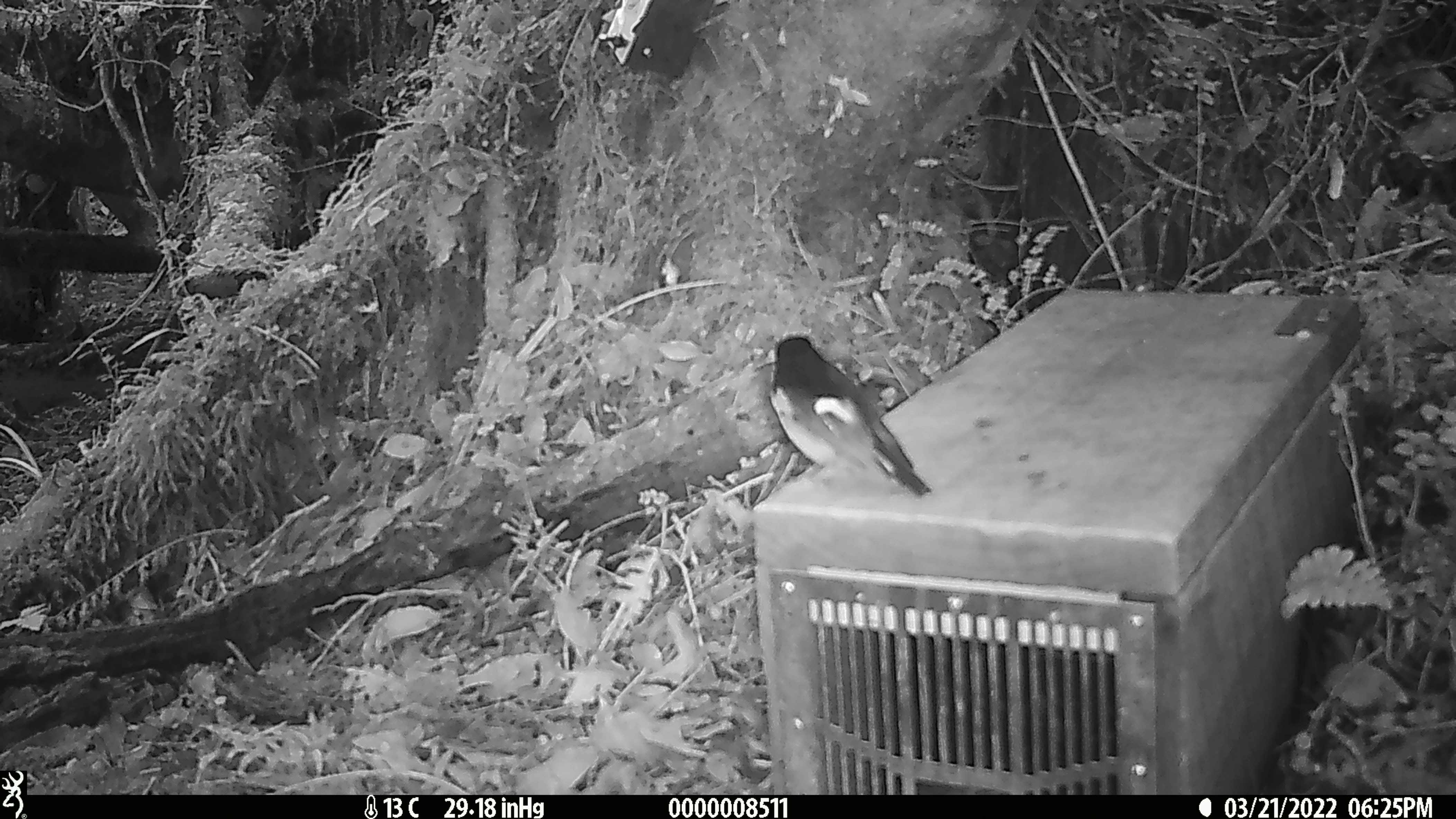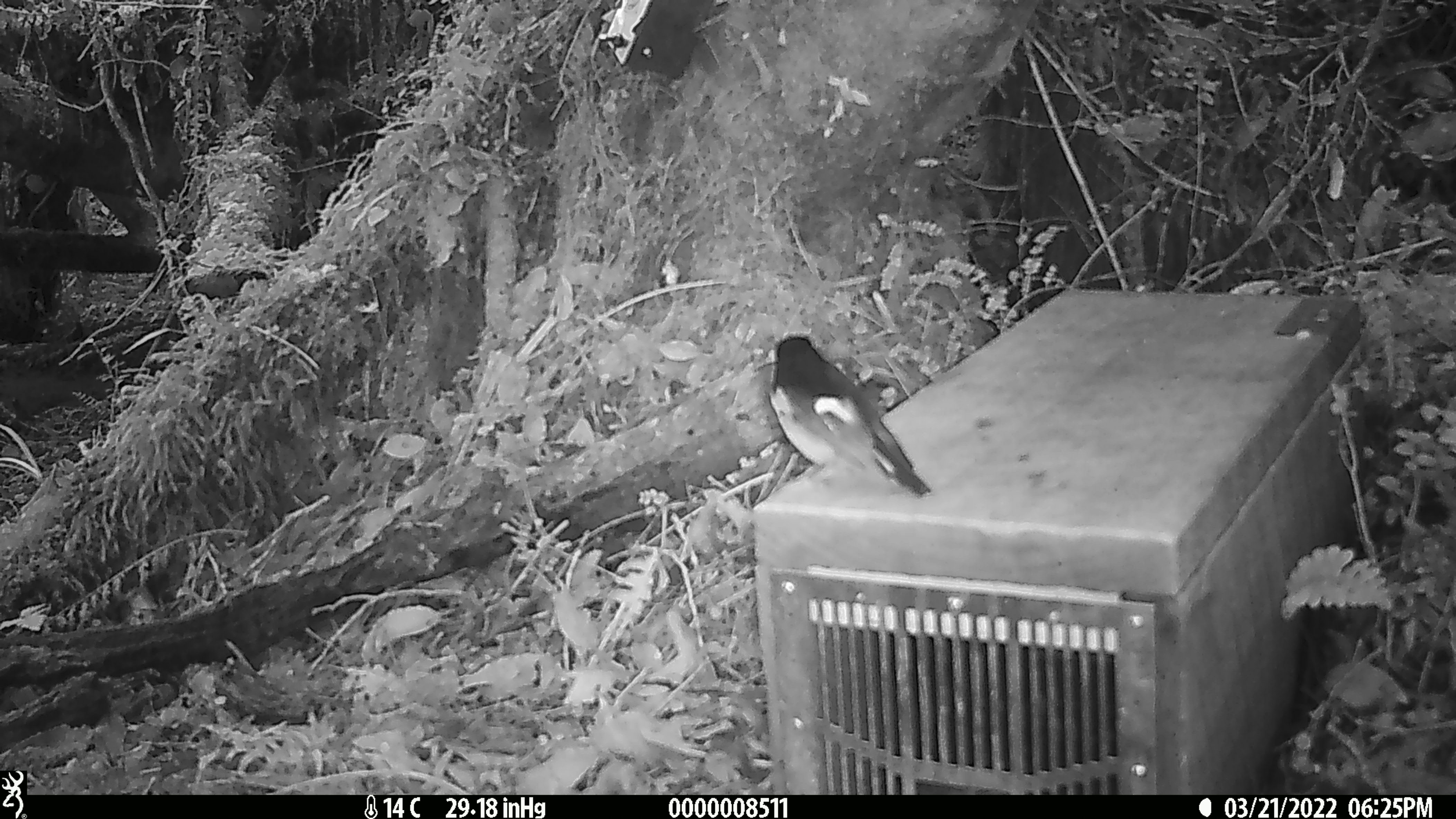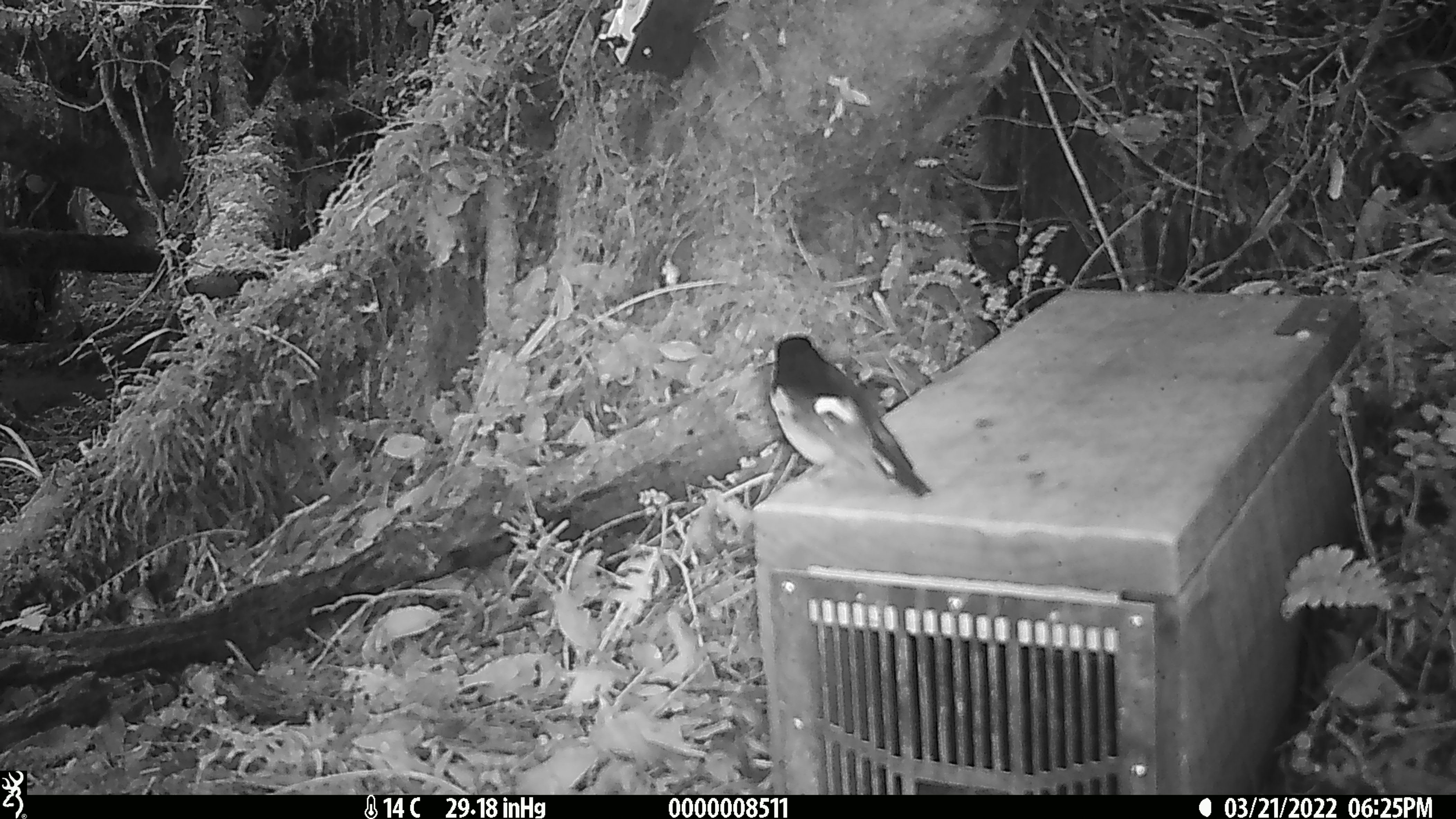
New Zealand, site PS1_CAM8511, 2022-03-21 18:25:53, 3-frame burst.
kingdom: Animalia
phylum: Chordata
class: Aves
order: Passeriformes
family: Petroicidae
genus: Petroica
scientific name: Petroica macrocephala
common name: tomtit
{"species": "tomtit (Petroica macrocephala)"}